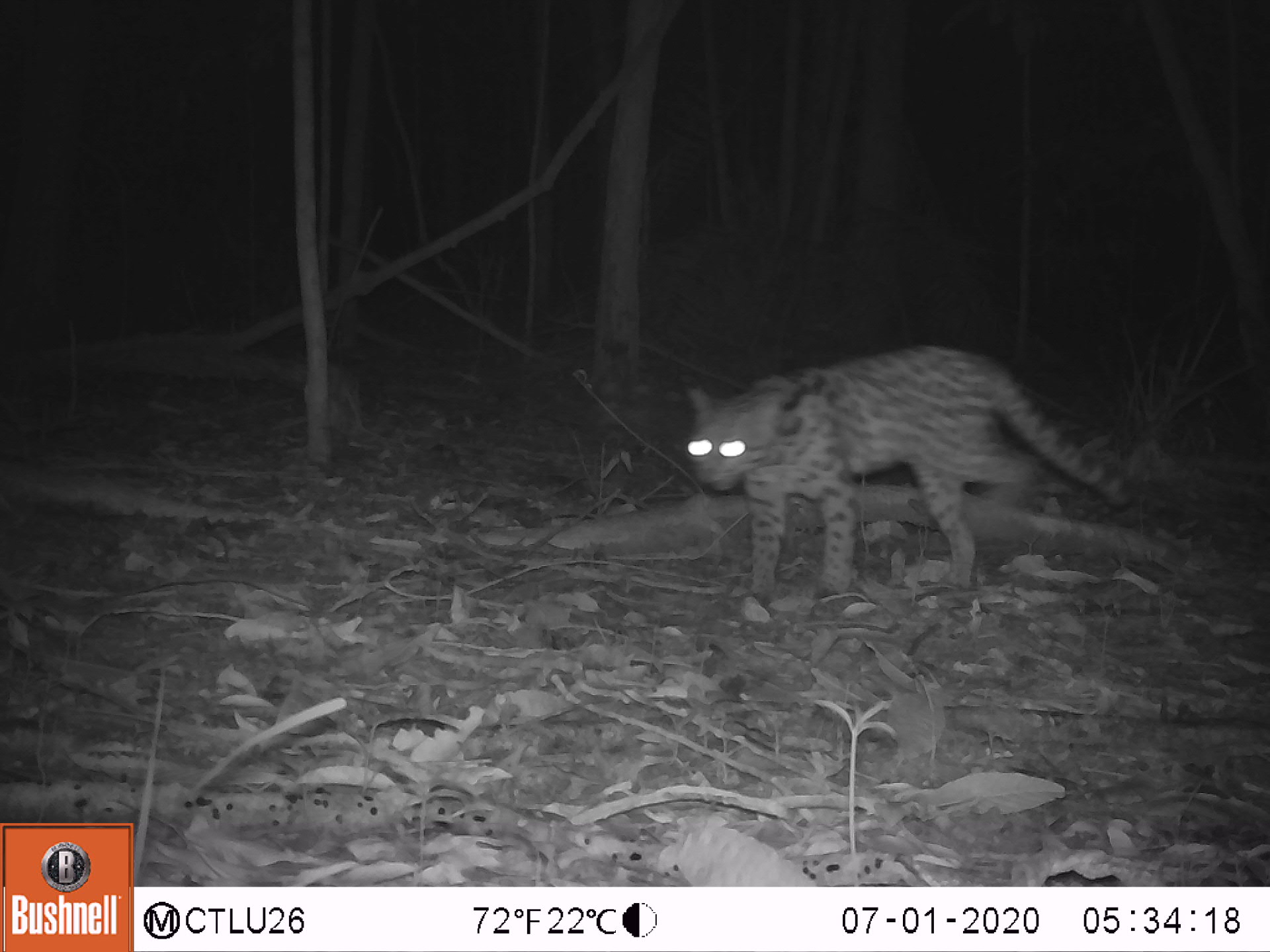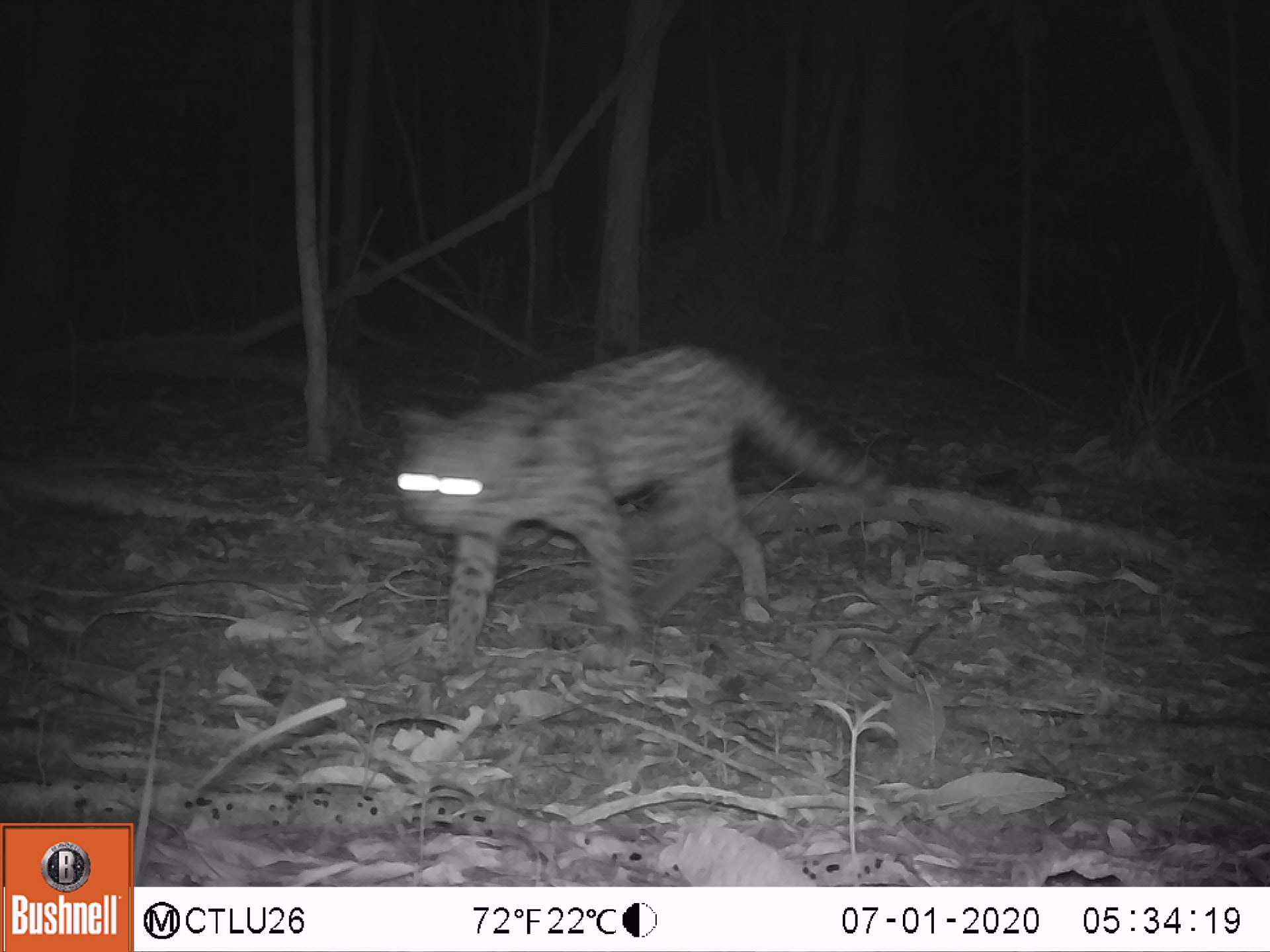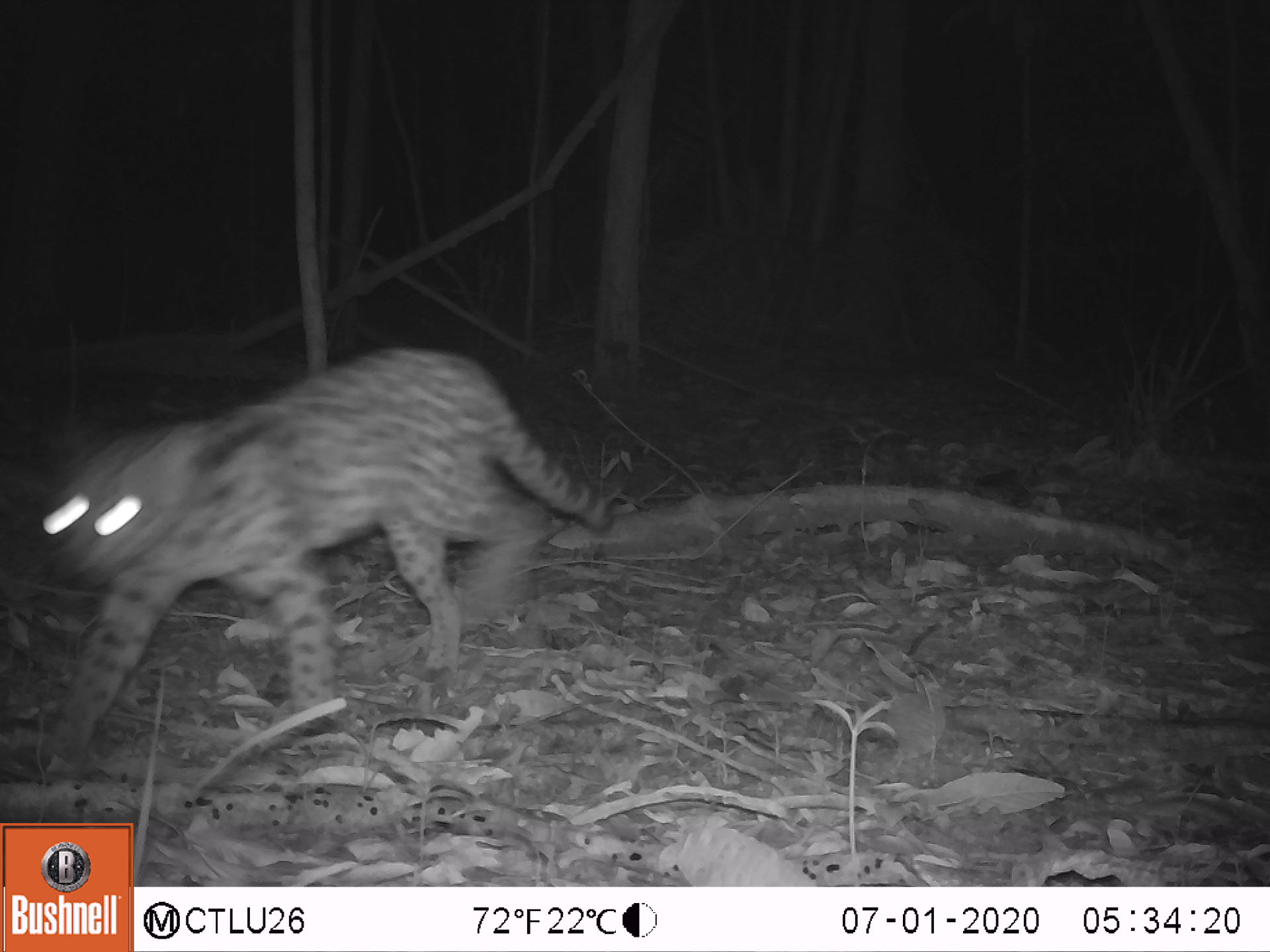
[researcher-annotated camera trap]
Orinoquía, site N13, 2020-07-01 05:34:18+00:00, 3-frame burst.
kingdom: Animalia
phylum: Chordata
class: Mammalia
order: Carnivora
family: Felidae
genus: Leopardus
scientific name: Leopardus pardalis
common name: ocelot